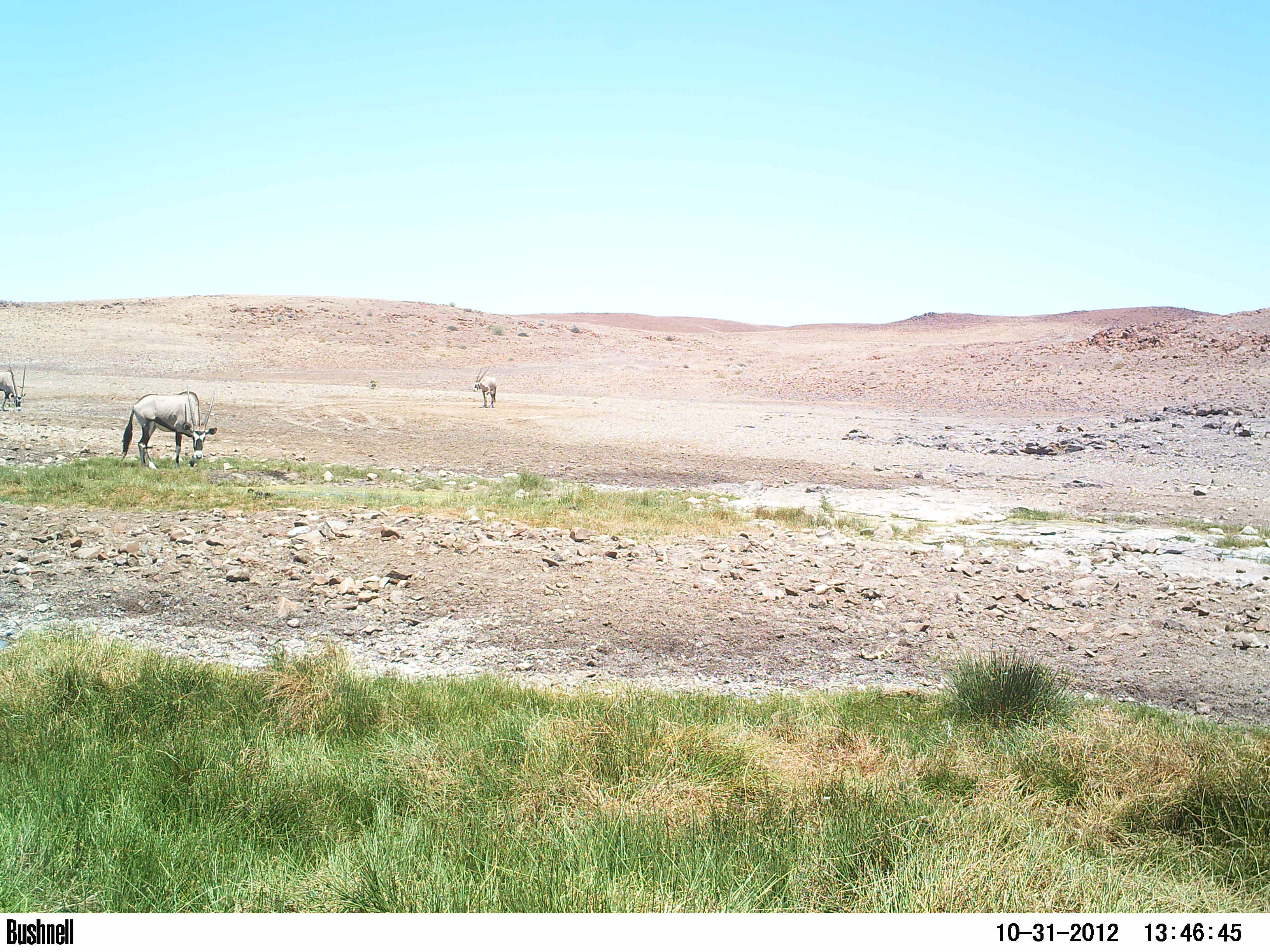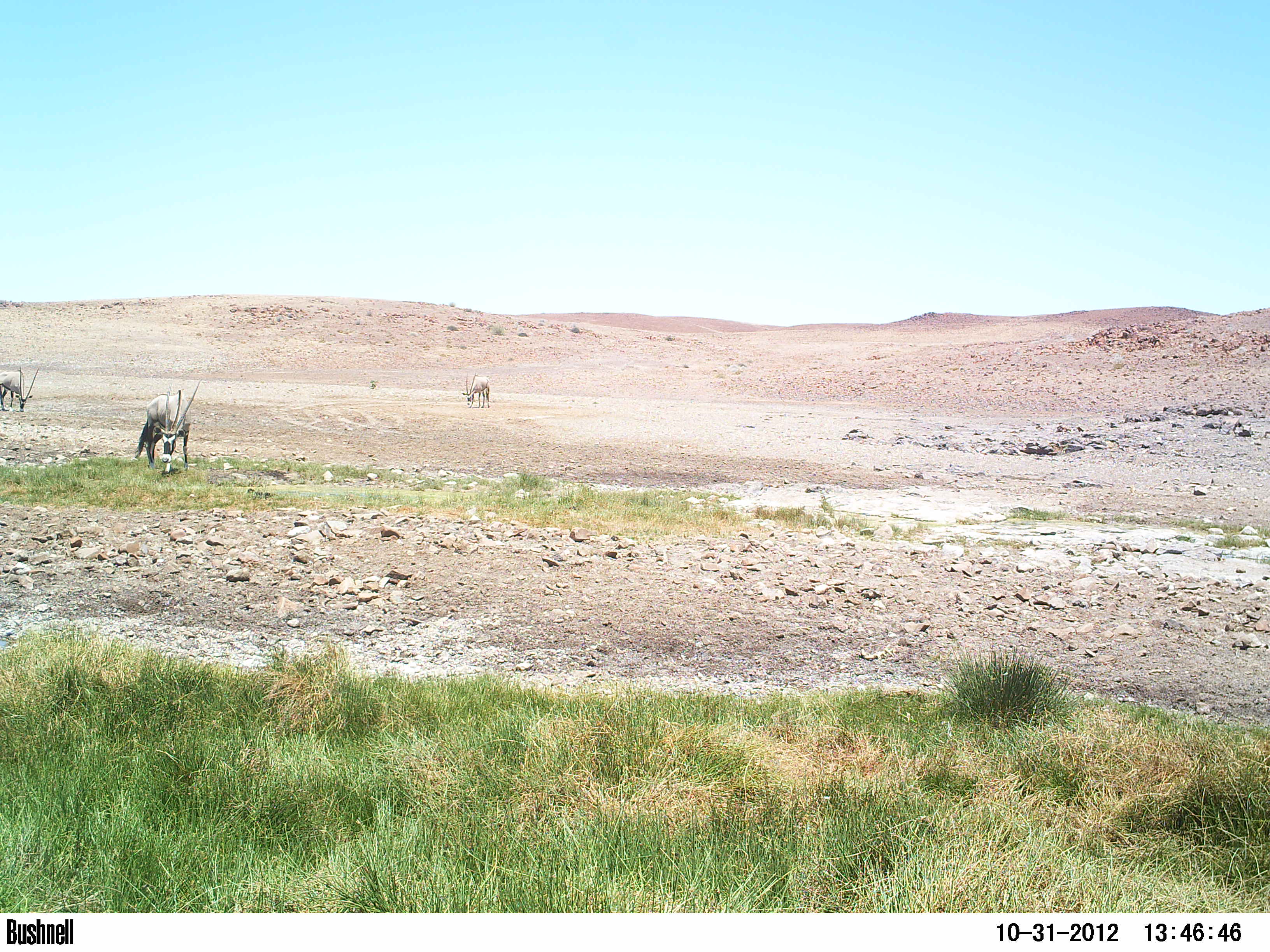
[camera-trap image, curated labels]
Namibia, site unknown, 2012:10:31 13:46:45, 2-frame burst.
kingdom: Animalia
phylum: Chordata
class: Mammalia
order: Artiodactyla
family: Bovidae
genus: Oryx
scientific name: Oryx gazella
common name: gemsbok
Oryx gazella (gemsbok).